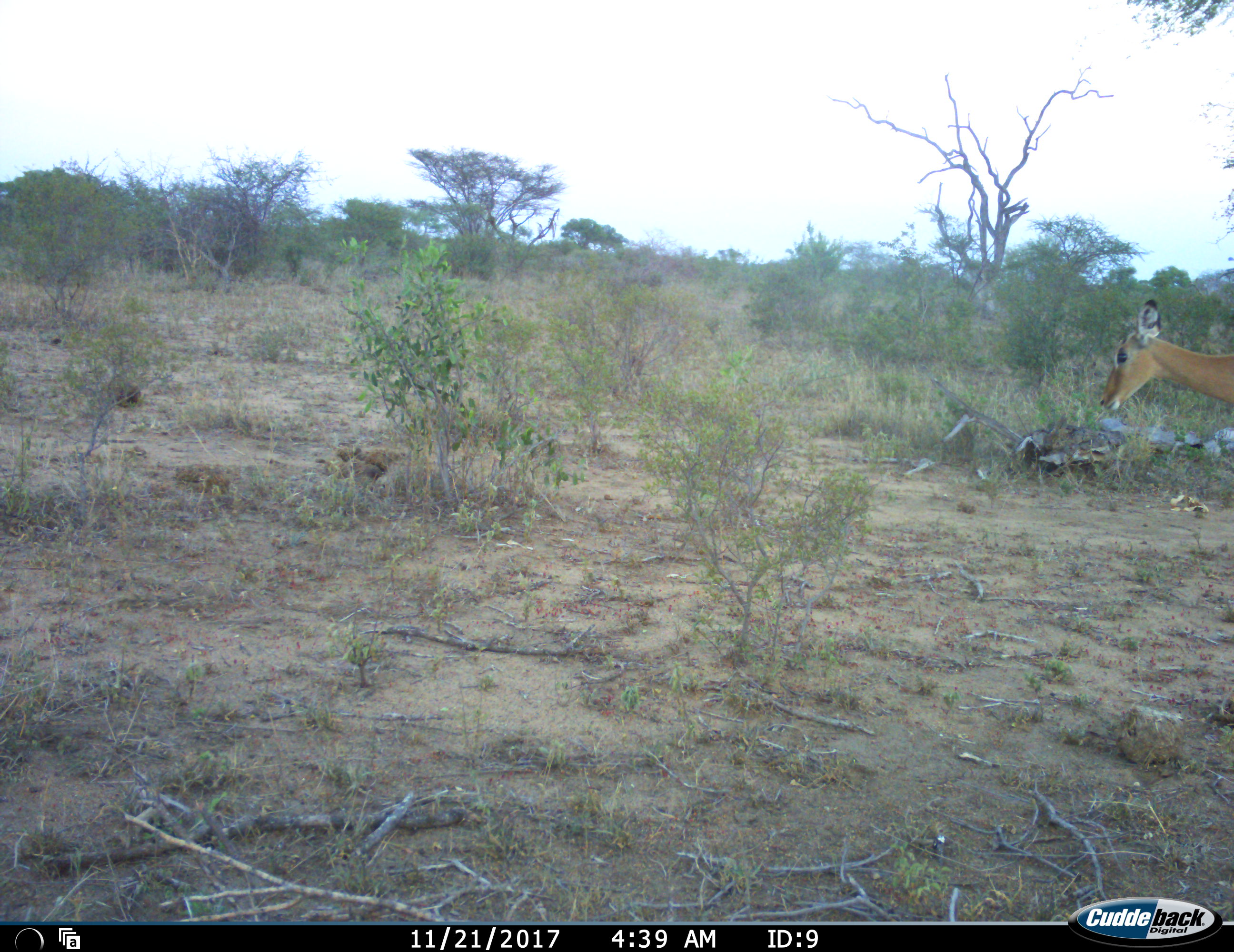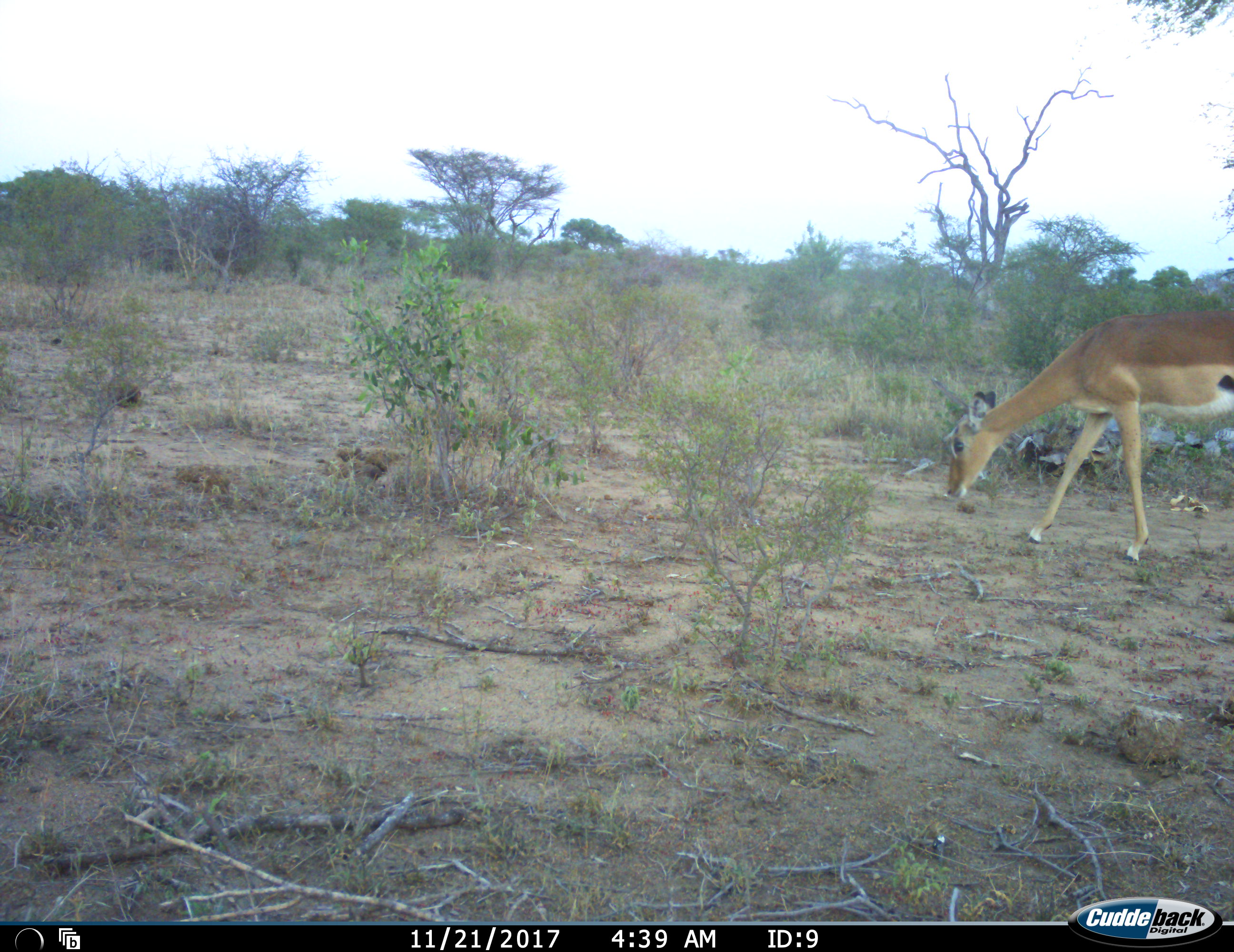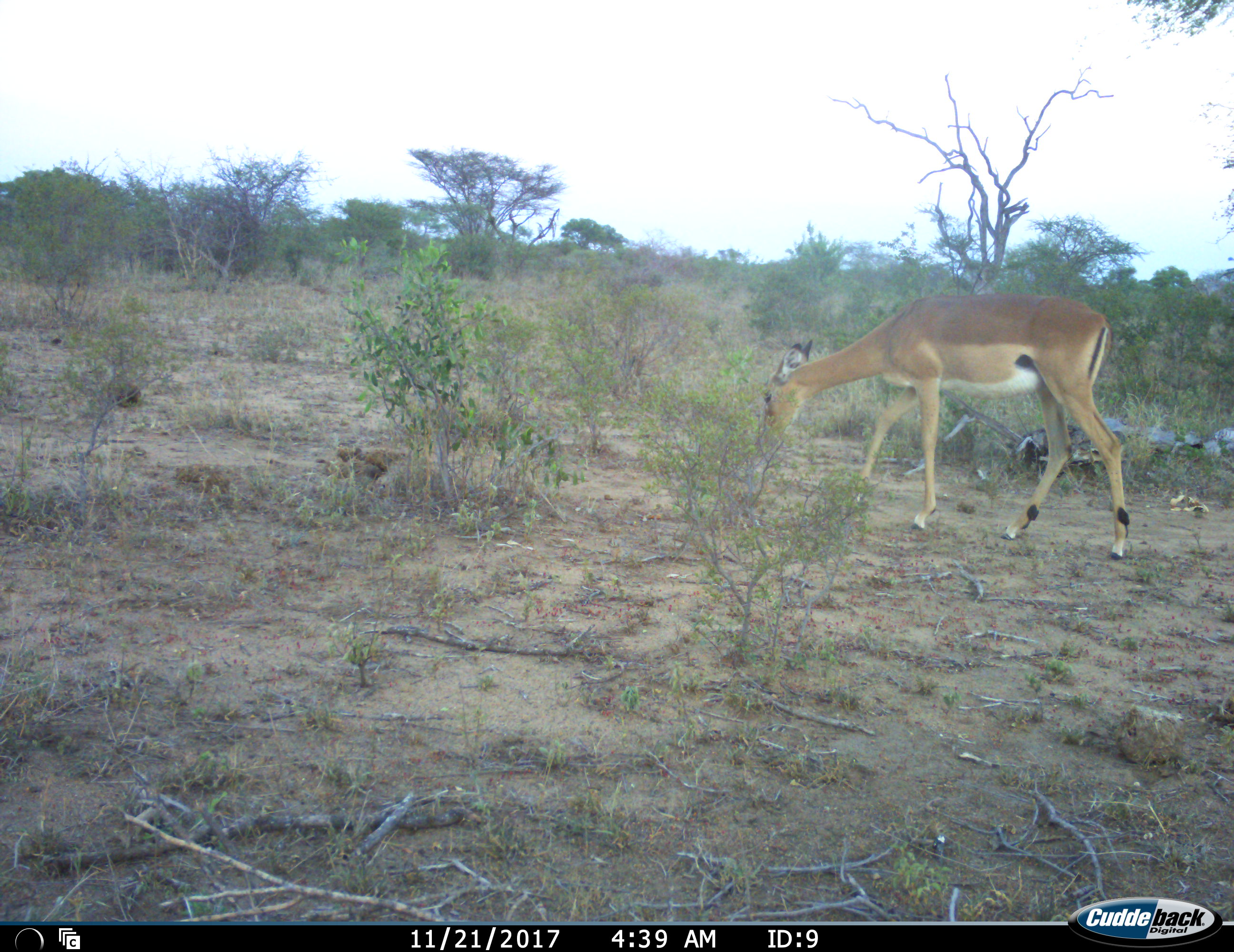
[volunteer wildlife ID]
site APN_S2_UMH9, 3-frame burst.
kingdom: Animalia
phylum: Chordata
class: Mammalia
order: Artiodactyla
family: Bovidae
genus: Aepyceros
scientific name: Aepyceros melampus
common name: impala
Impala (Aepyceros melampus), count 1. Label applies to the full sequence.